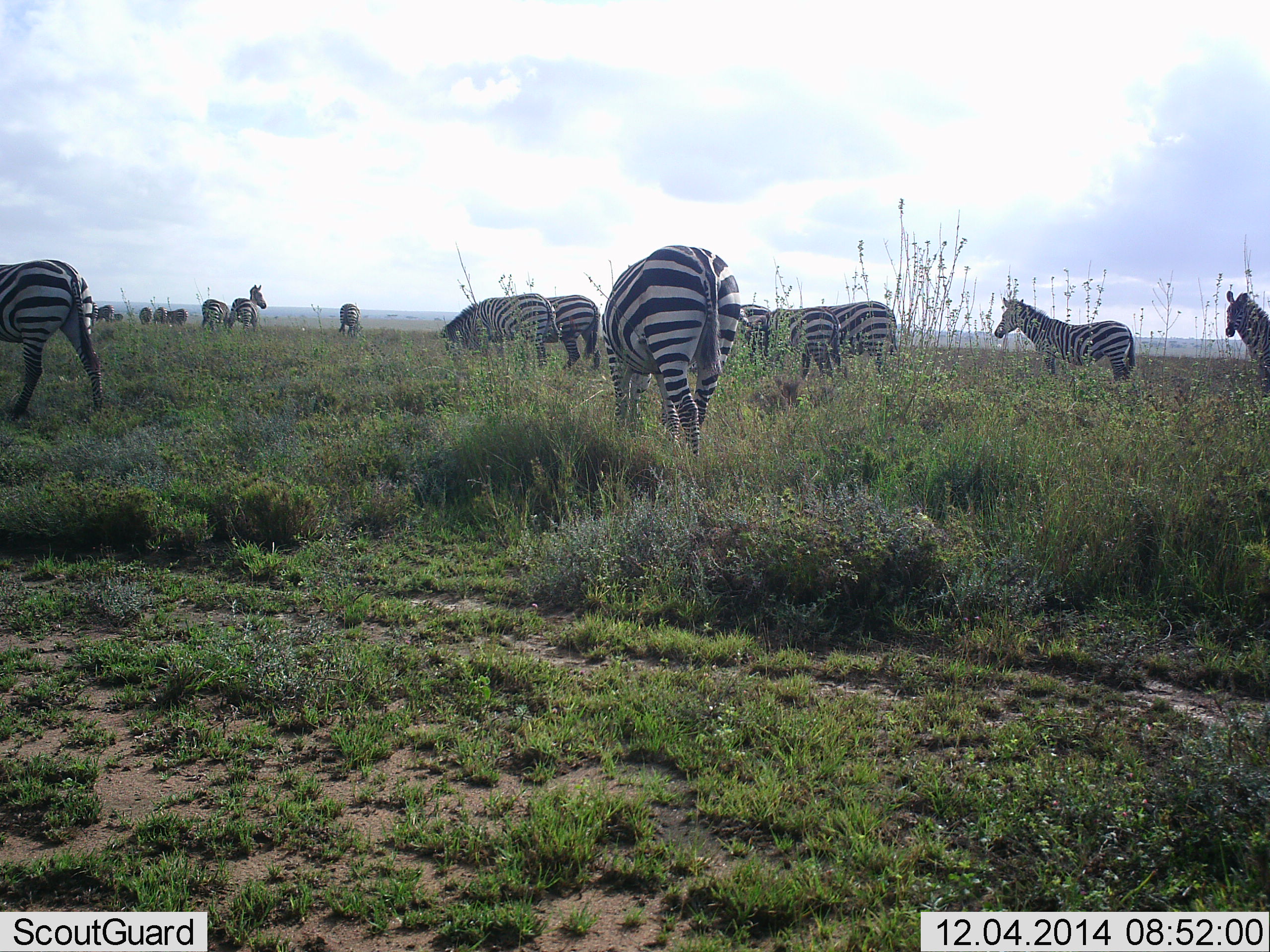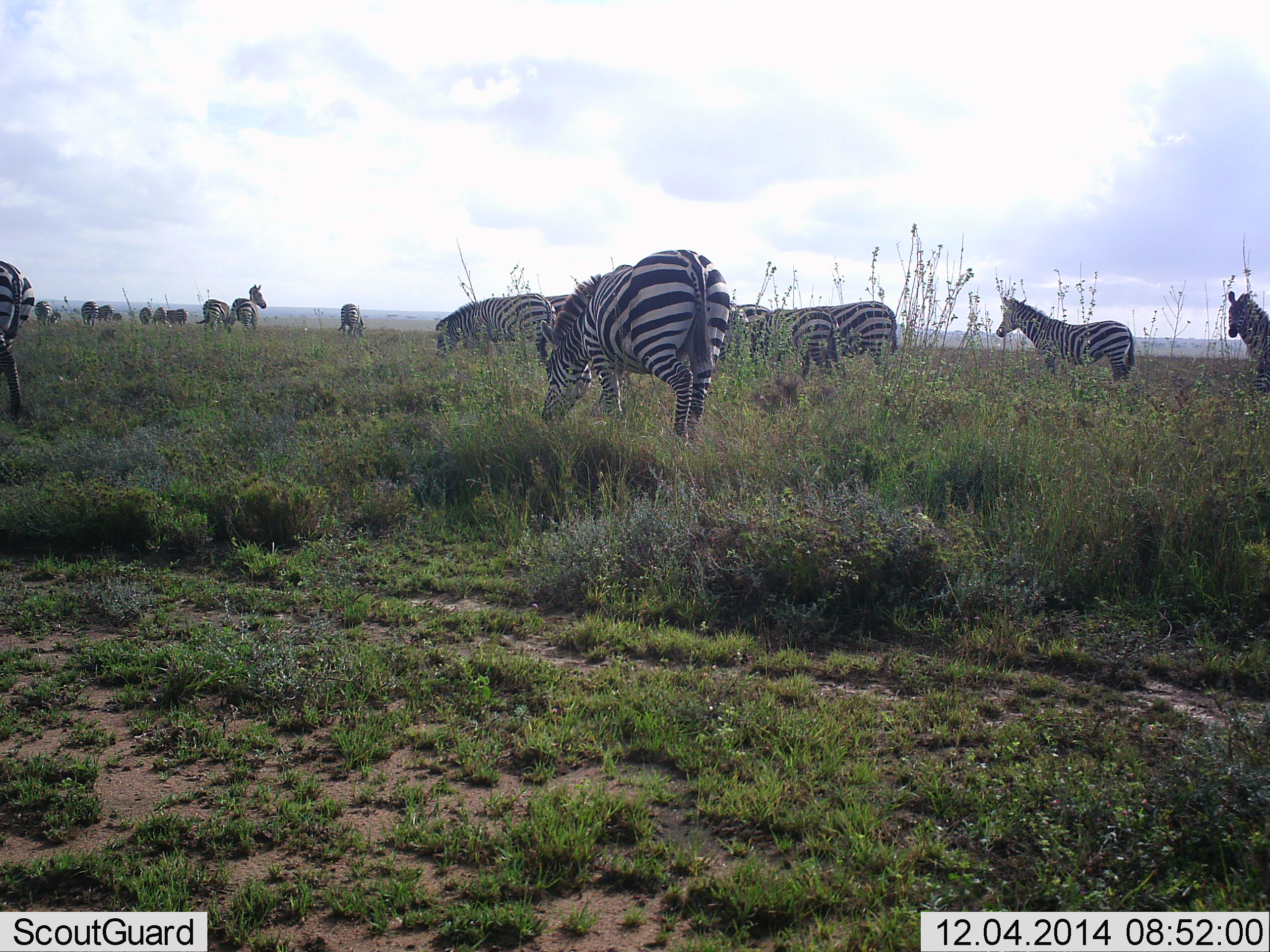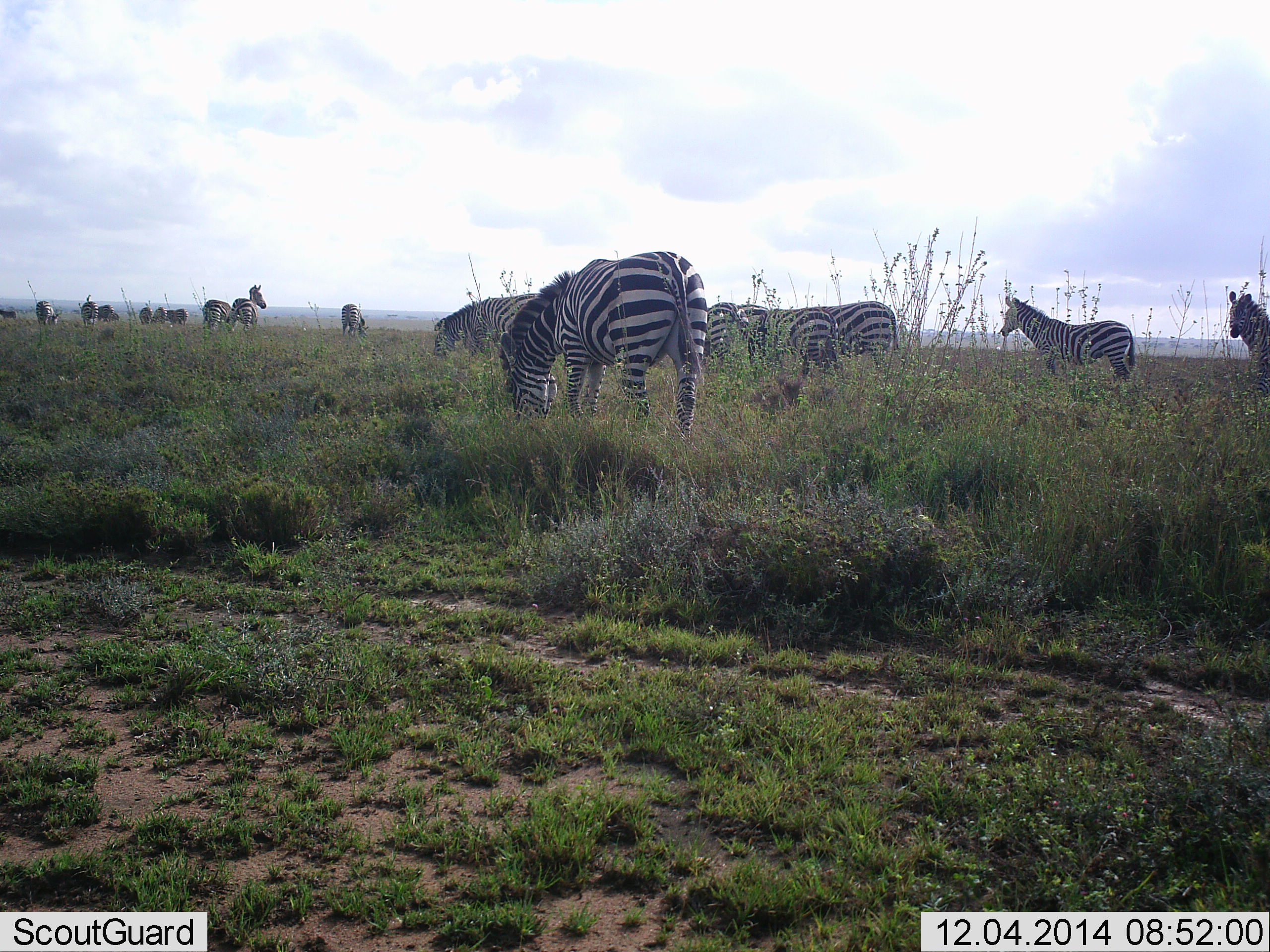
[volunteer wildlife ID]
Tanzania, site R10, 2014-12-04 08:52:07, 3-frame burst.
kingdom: Animalia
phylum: Chordata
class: Mammalia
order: Perissodactyla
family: Equidae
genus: Equus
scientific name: Equus quagga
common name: plains zebra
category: zebra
Zebra (plains zebra) (Equus quagga), count 11-50. Behavior (volunteer vote fractions): standing 64%, resting 0%, moving 45%, interacting 0%. Young present (vote fraction): 9%. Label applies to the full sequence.